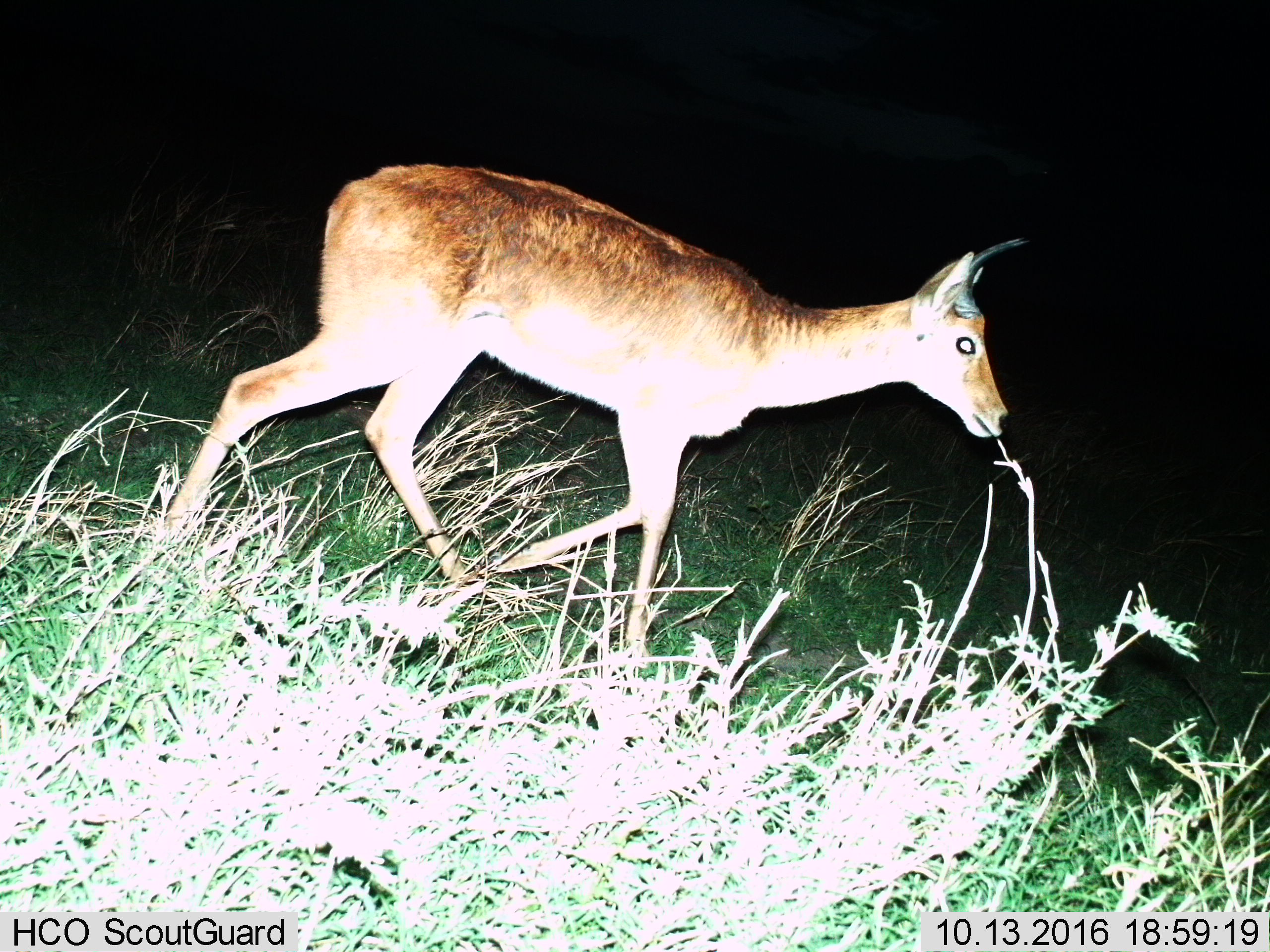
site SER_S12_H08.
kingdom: Animalia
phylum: Chordata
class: Mammalia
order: Artiodactyla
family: Bovidae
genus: Redunca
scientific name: Redunca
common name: reedbuck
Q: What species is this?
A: Reedbuck (Redunca).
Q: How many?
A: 1.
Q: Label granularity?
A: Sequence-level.